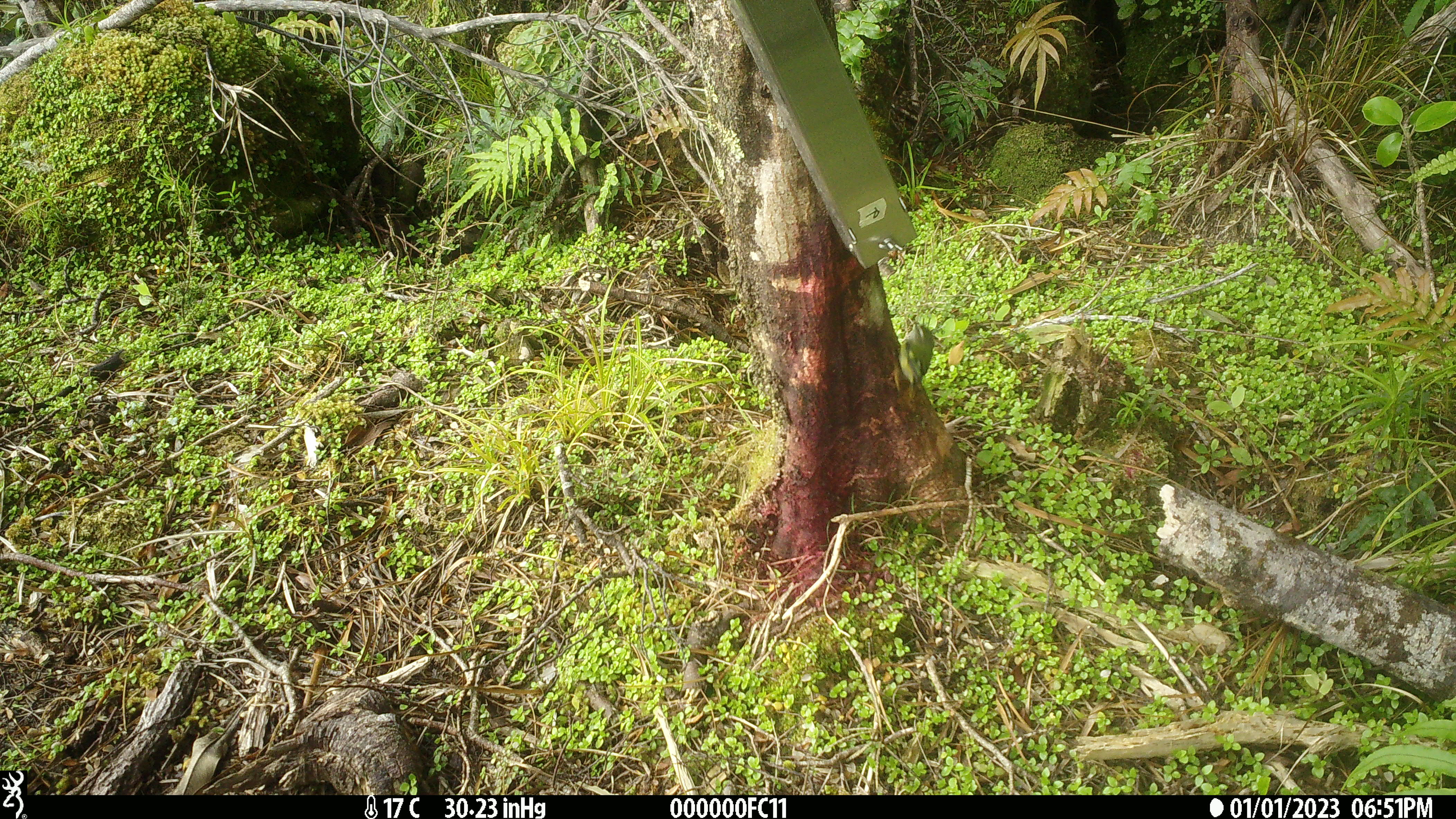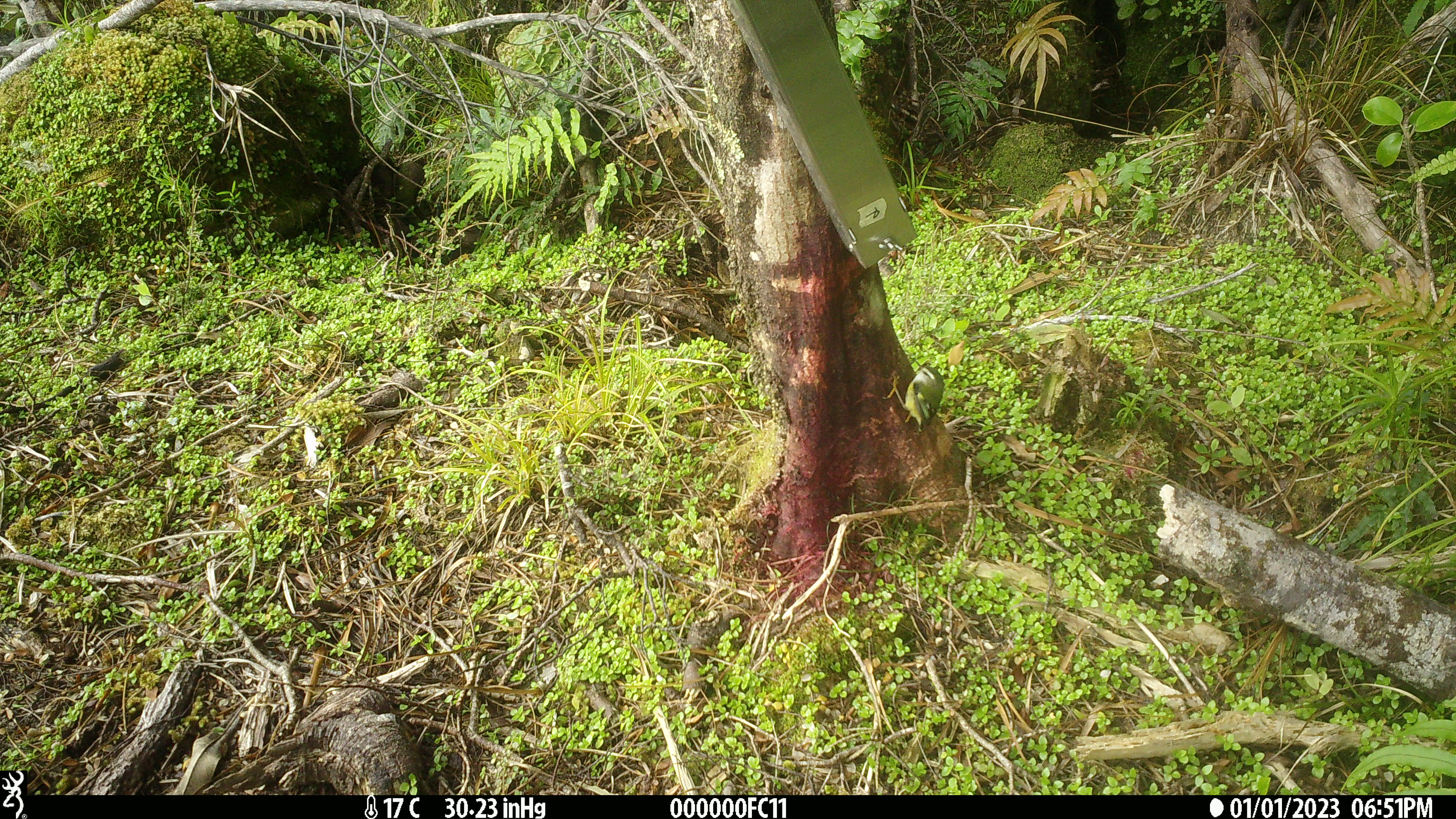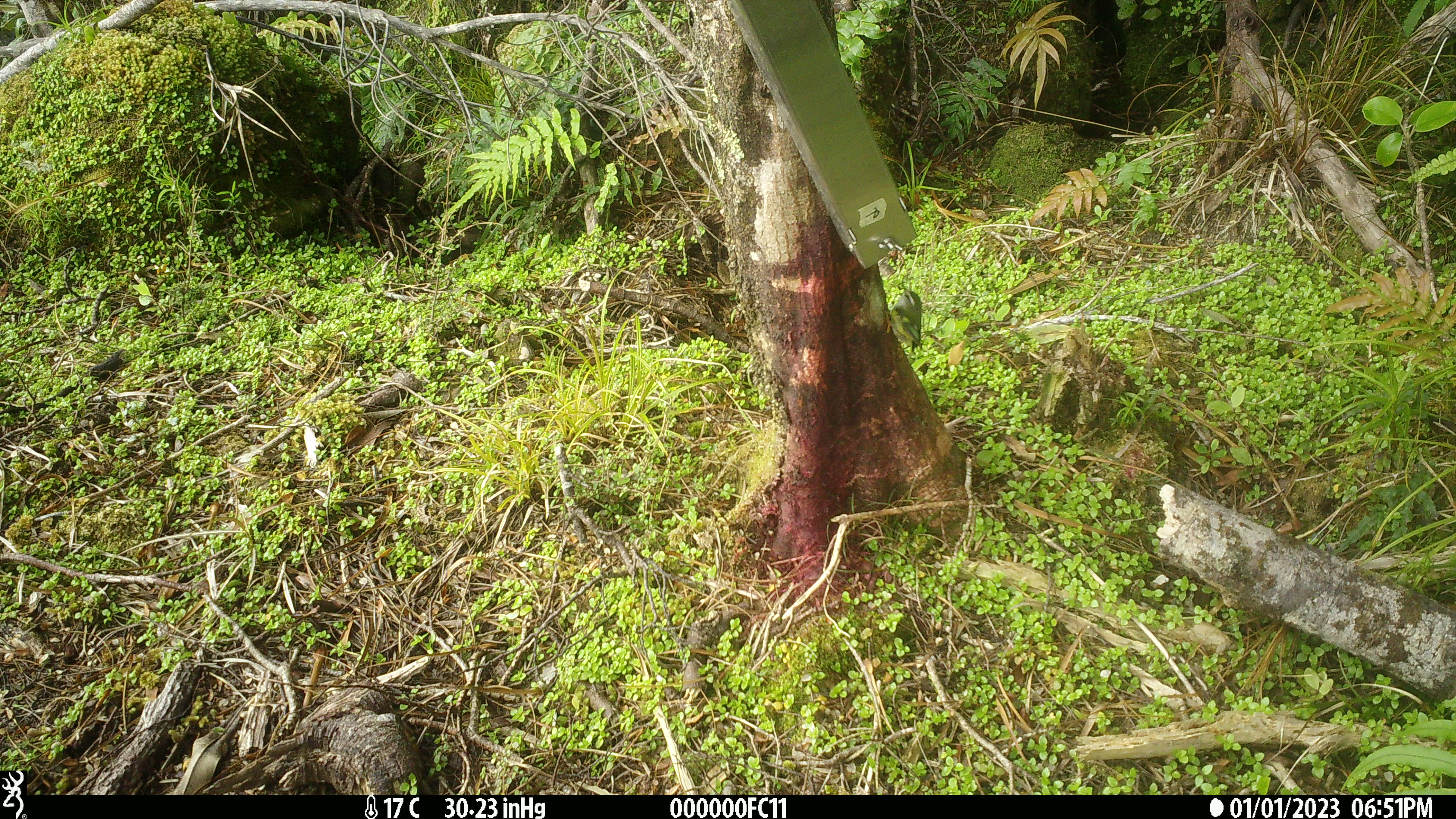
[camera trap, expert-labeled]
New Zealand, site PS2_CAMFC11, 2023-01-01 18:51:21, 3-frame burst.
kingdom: Animalia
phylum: Chordata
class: Aves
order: Passeriformes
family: Acanthisittidae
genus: Acanthisitta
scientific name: Acanthisitta chloris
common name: rifleman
Rifleman (Acanthisitta chloris).